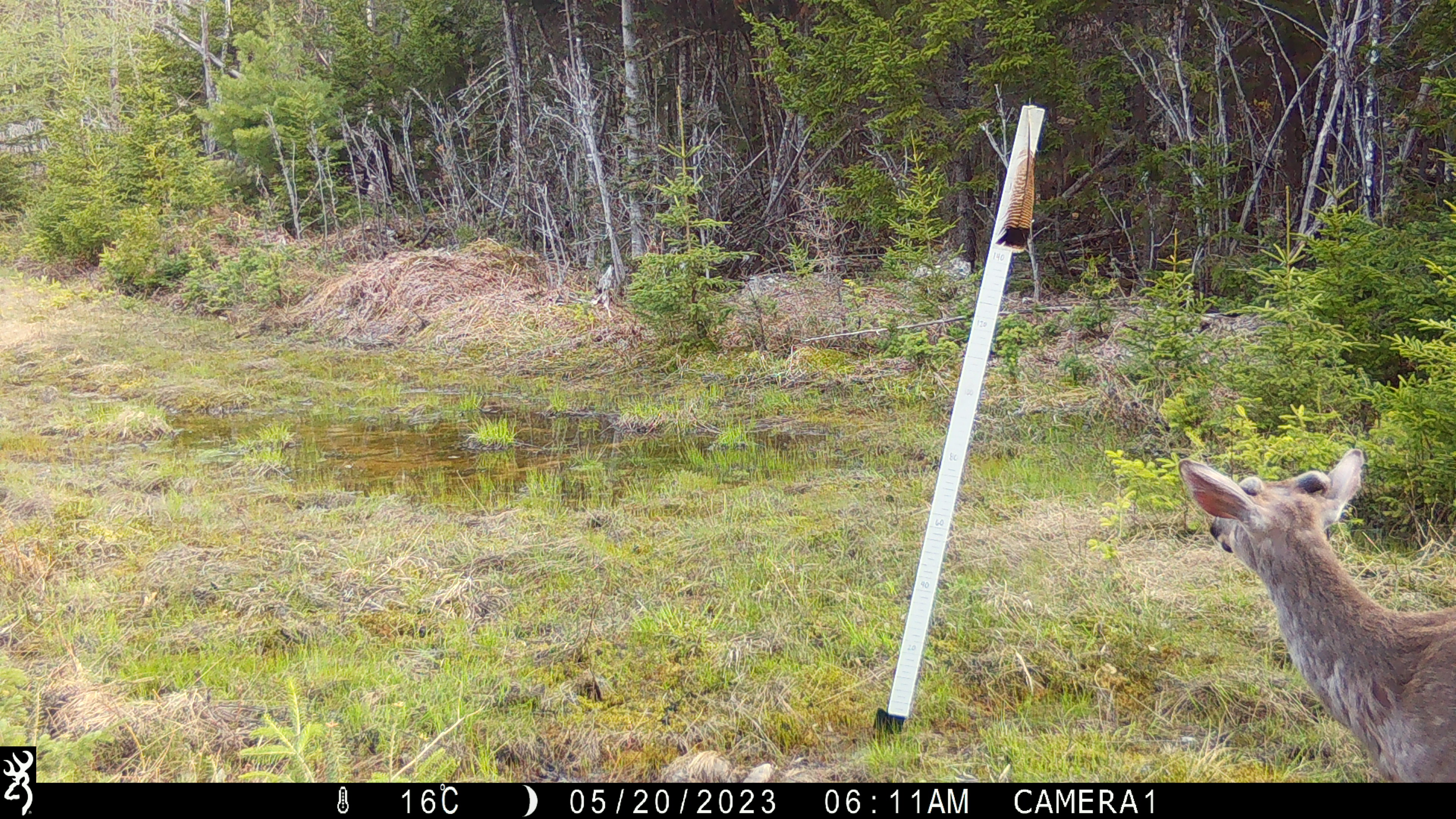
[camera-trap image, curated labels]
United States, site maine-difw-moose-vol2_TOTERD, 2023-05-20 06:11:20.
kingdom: Animalia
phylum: Chordata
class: Mammalia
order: Artiodactyla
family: Cervidae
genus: Odocoileus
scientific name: Odocoileus virginianus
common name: white-tailed deer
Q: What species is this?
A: White-tailed deer (Odocoileus virginianus).